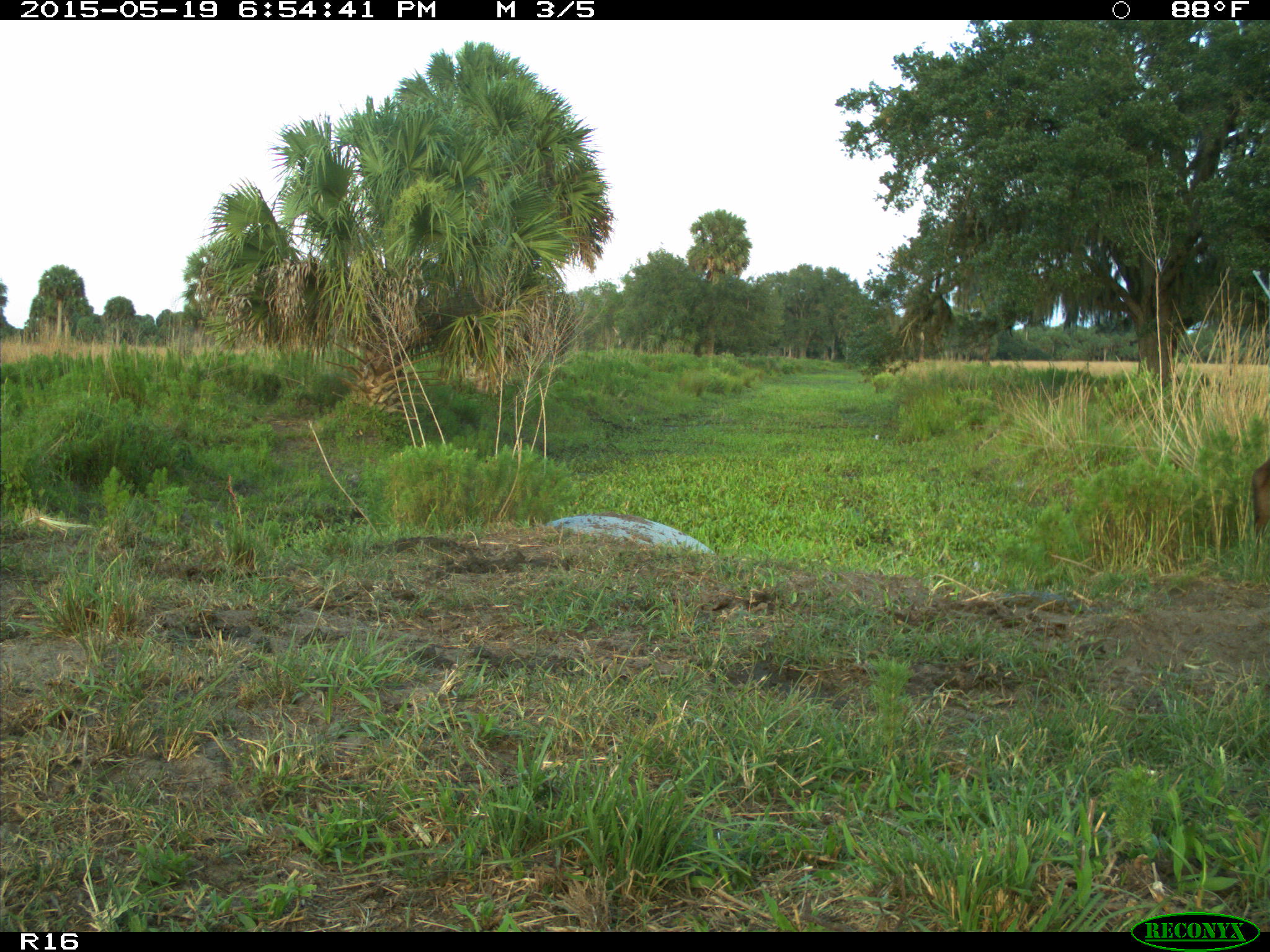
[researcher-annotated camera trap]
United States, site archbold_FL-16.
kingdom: Animalia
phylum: Chordata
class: Mammalia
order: Artiodactyla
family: Bovidae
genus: Bos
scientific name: Bos taurus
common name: domestic cow